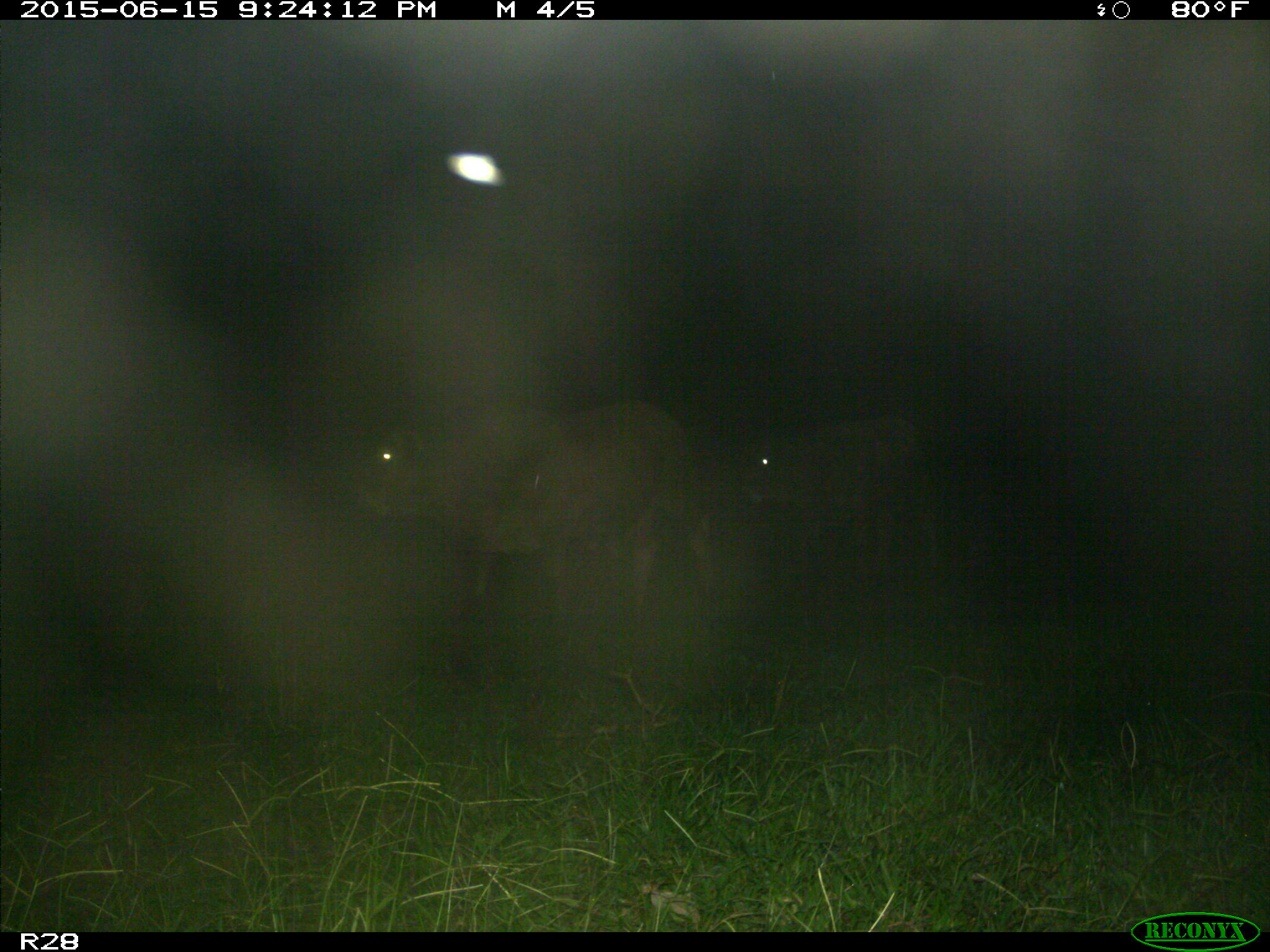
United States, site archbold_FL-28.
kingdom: Animalia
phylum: Chordata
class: Mammalia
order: Artiodactyla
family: Bovidae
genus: Bos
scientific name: Bos taurus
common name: domestic cow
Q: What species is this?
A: Bos taurus (domestic cow).